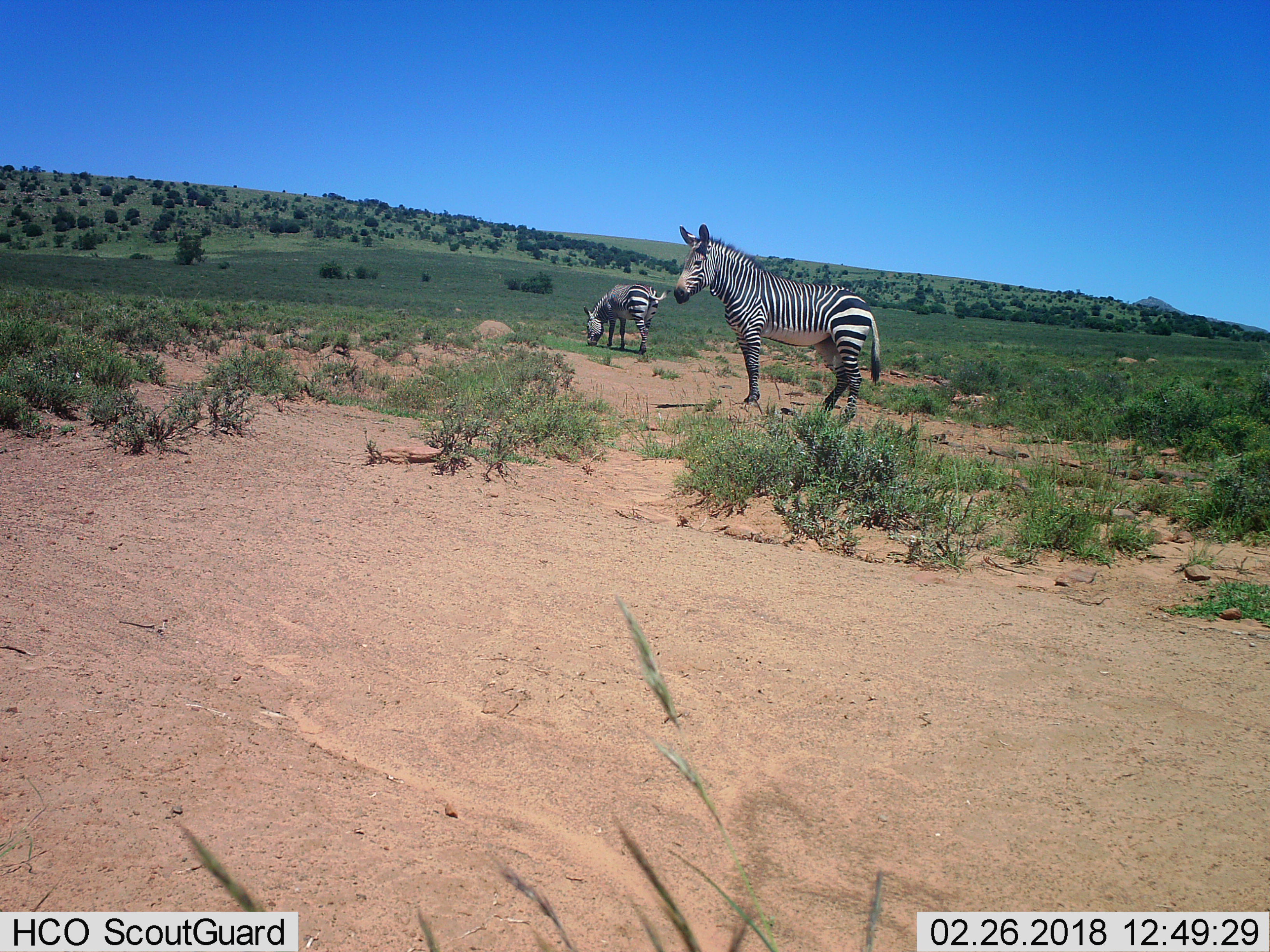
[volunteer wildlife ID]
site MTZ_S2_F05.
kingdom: Animalia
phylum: Chordata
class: Mammalia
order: Perissodactyla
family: Equidae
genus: Equus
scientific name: Equus zebra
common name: mountain zebra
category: zebramountain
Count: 2.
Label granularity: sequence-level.